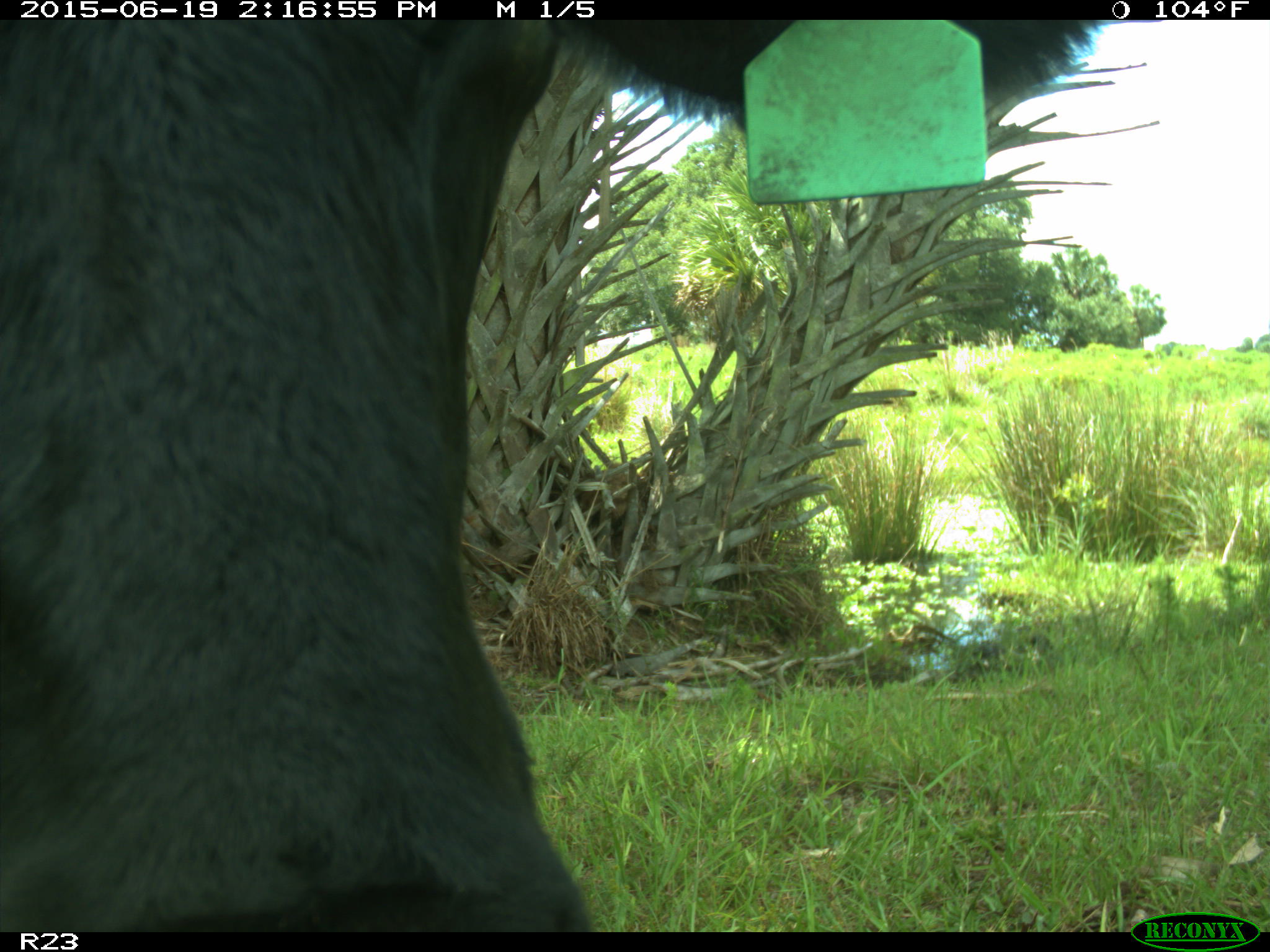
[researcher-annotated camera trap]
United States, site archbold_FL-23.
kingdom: Animalia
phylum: Chordata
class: Mammalia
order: Artiodactyla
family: Bovidae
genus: Bos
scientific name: Bos taurus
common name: domestic cow